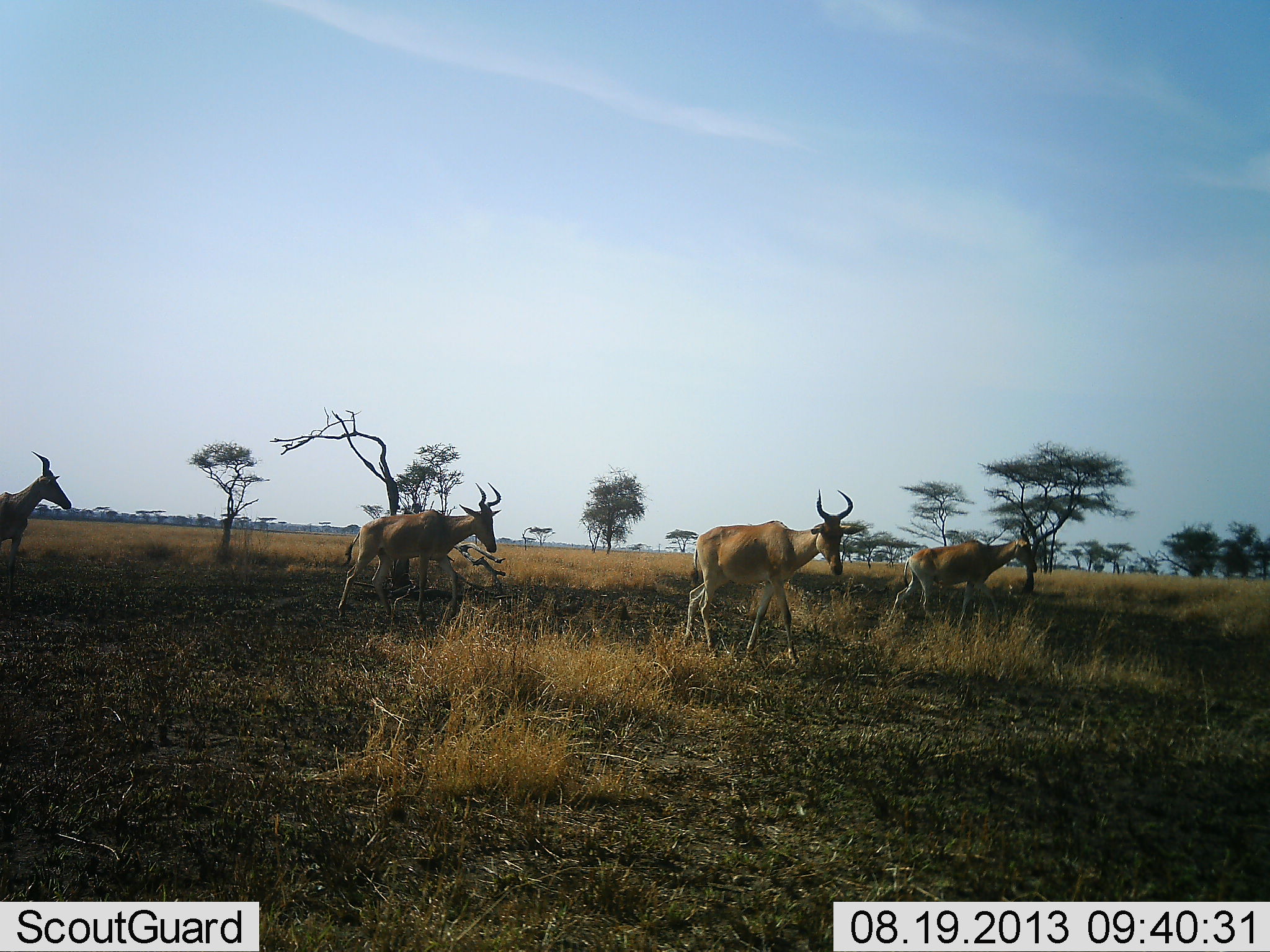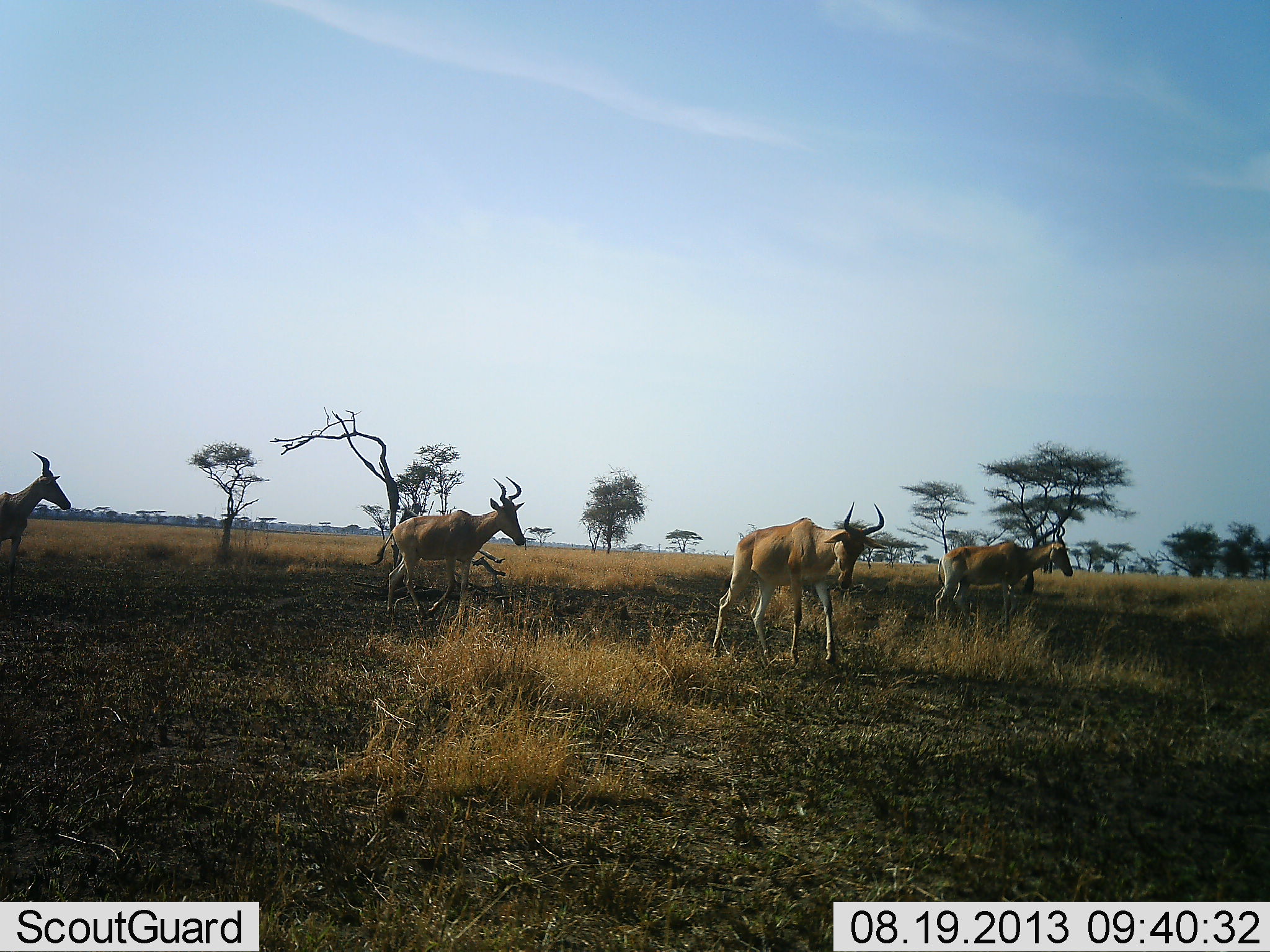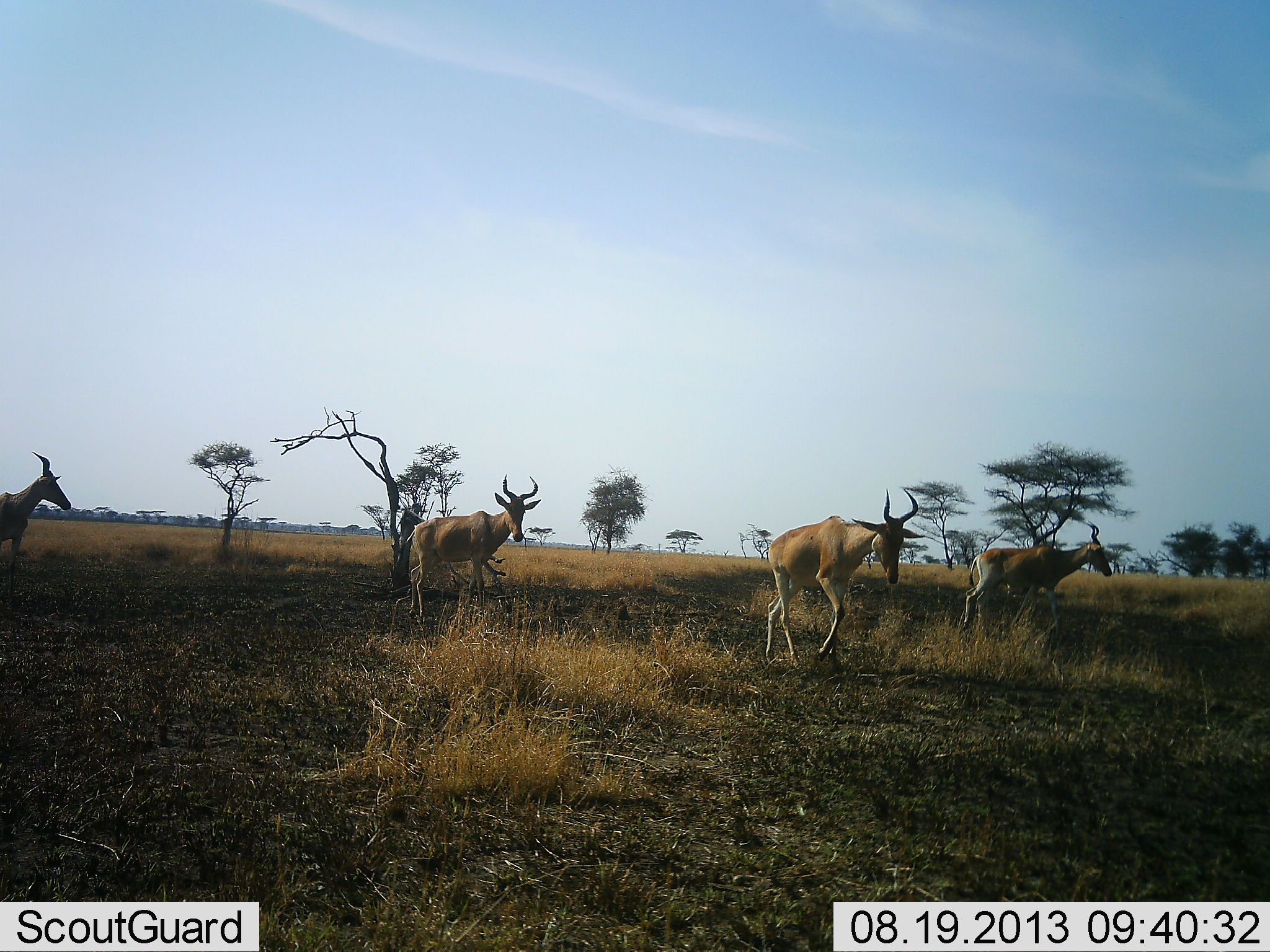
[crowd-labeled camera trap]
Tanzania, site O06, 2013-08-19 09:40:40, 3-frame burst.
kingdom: Animalia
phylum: Chordata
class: Mammalia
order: Artiodactyla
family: Bovidae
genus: Alcelaphus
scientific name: Alcelaphus buselaphus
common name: hartebeest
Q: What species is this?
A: Hartebeest (Alcelaphus buselaphus).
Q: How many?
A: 4.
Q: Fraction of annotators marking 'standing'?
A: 50%.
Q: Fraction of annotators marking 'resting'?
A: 0%.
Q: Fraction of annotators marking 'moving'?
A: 90%.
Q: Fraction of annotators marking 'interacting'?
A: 0%.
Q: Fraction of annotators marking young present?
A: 0%.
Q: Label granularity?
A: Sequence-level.